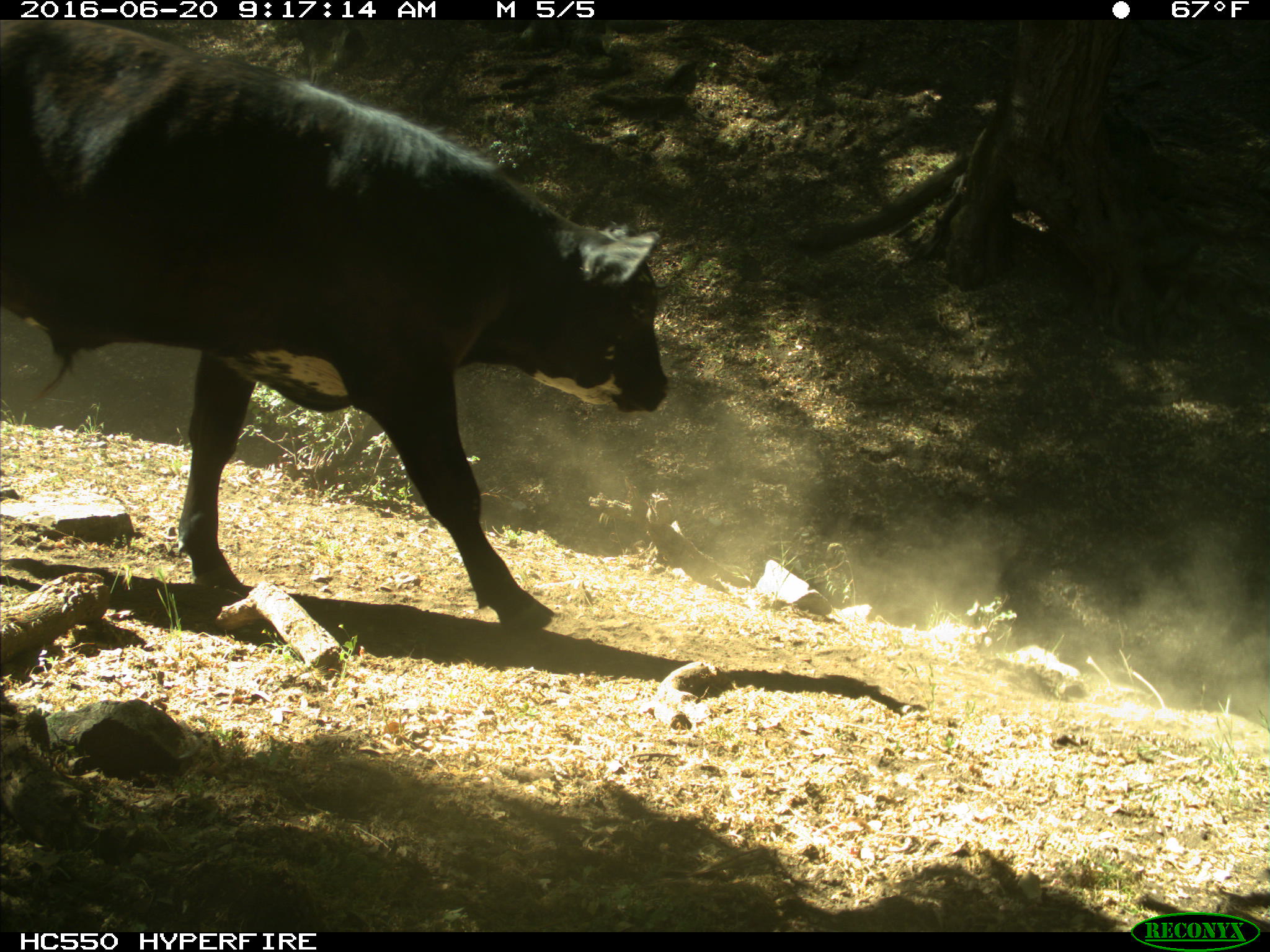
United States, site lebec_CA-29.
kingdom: Animalia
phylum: Chordata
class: Mammalia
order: Artiodactyla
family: Bovidae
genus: Bos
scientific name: Bos taurus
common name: domestic cow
Bos taurus (domestic cow).